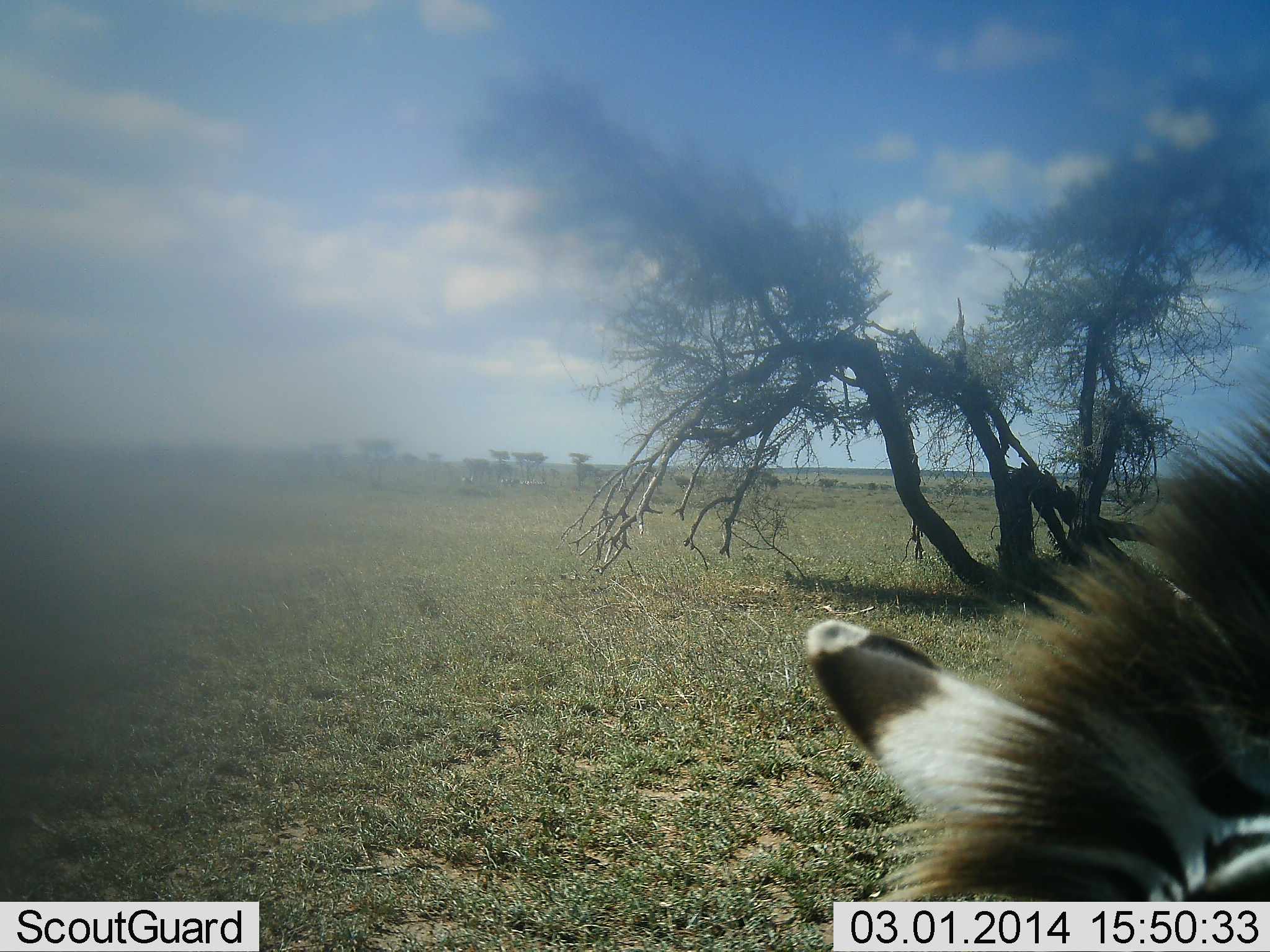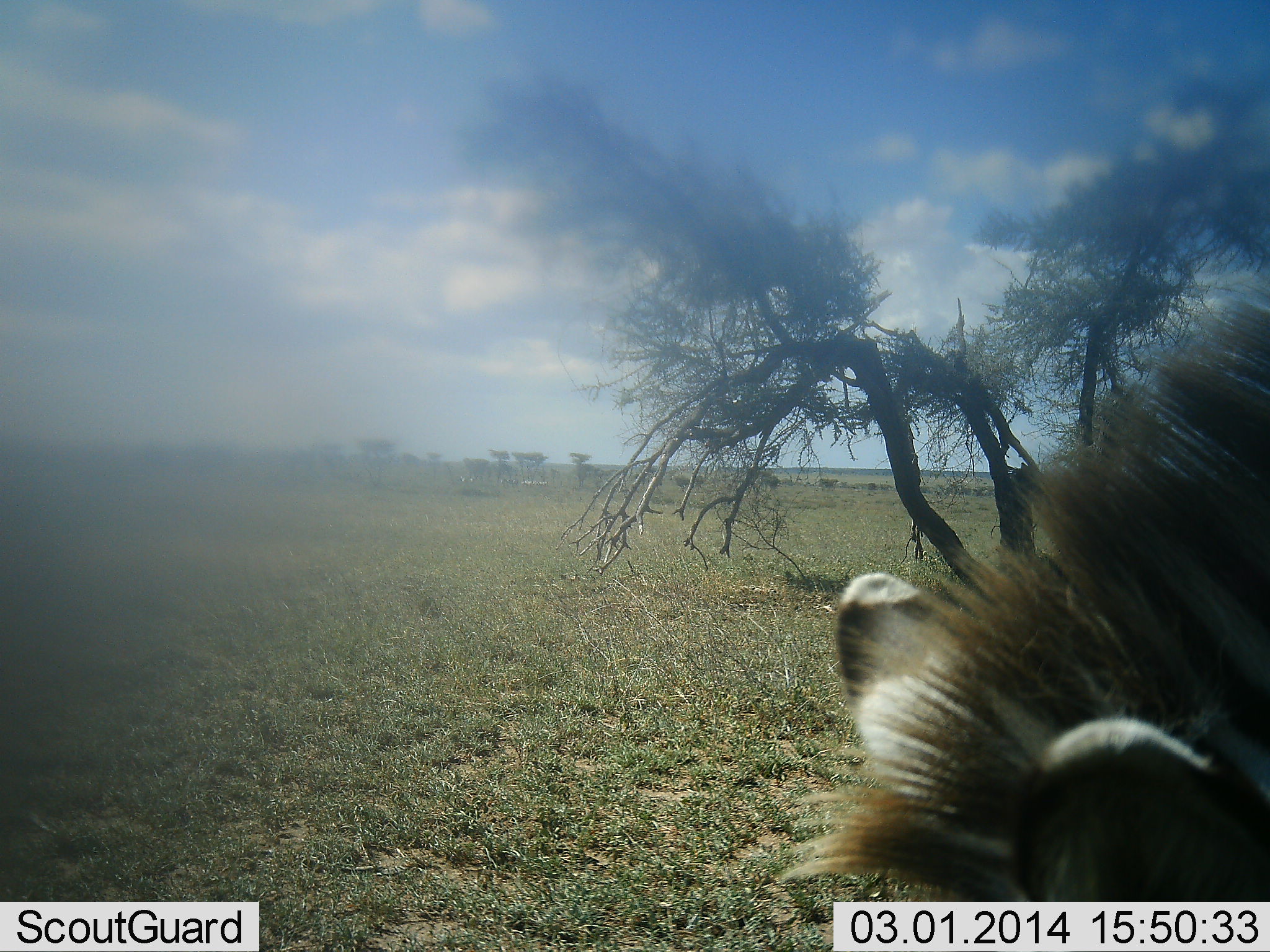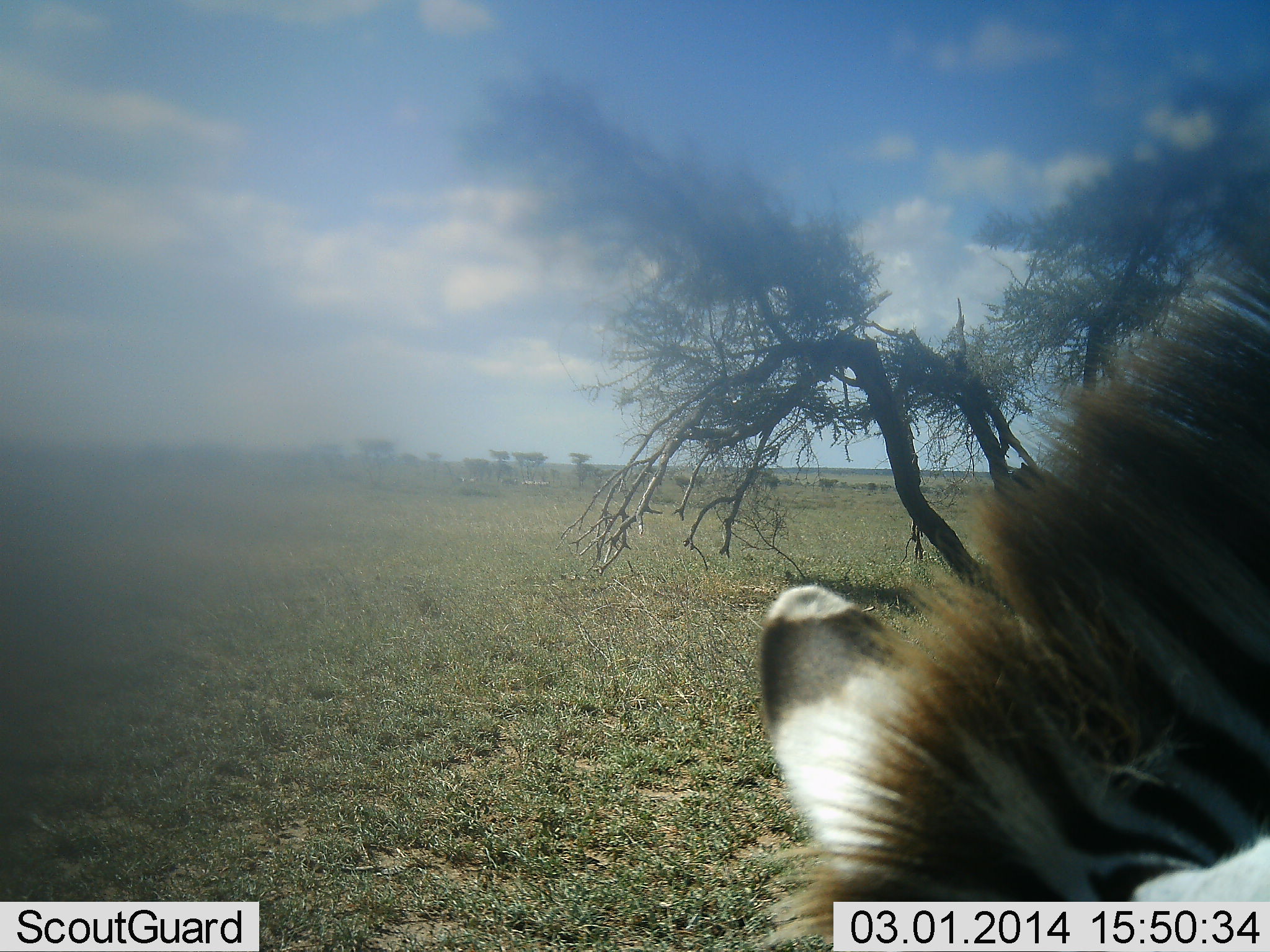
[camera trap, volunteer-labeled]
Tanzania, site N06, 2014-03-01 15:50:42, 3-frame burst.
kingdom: Animalia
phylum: Chordata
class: Mammalia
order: Perissodactyla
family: Equidae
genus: Equus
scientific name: Equus quagga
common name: plains zebra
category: zebra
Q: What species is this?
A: Zebra (plains zebra) (Equus quagga).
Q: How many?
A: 1.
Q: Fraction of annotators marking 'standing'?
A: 30%.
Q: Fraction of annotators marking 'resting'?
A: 10%.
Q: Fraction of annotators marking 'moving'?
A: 10%.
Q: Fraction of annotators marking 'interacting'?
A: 0%.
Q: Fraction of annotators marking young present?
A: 0%.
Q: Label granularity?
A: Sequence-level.